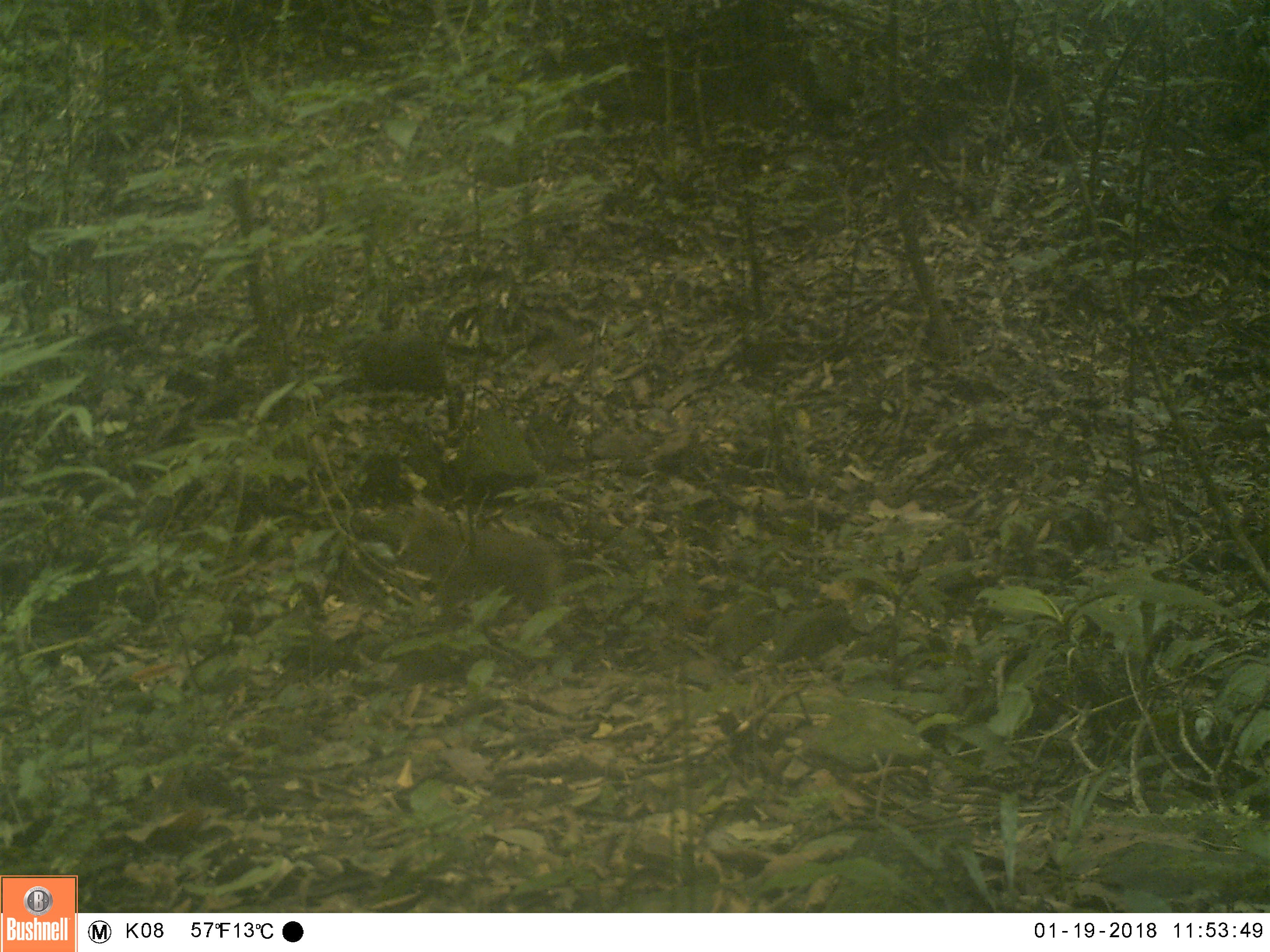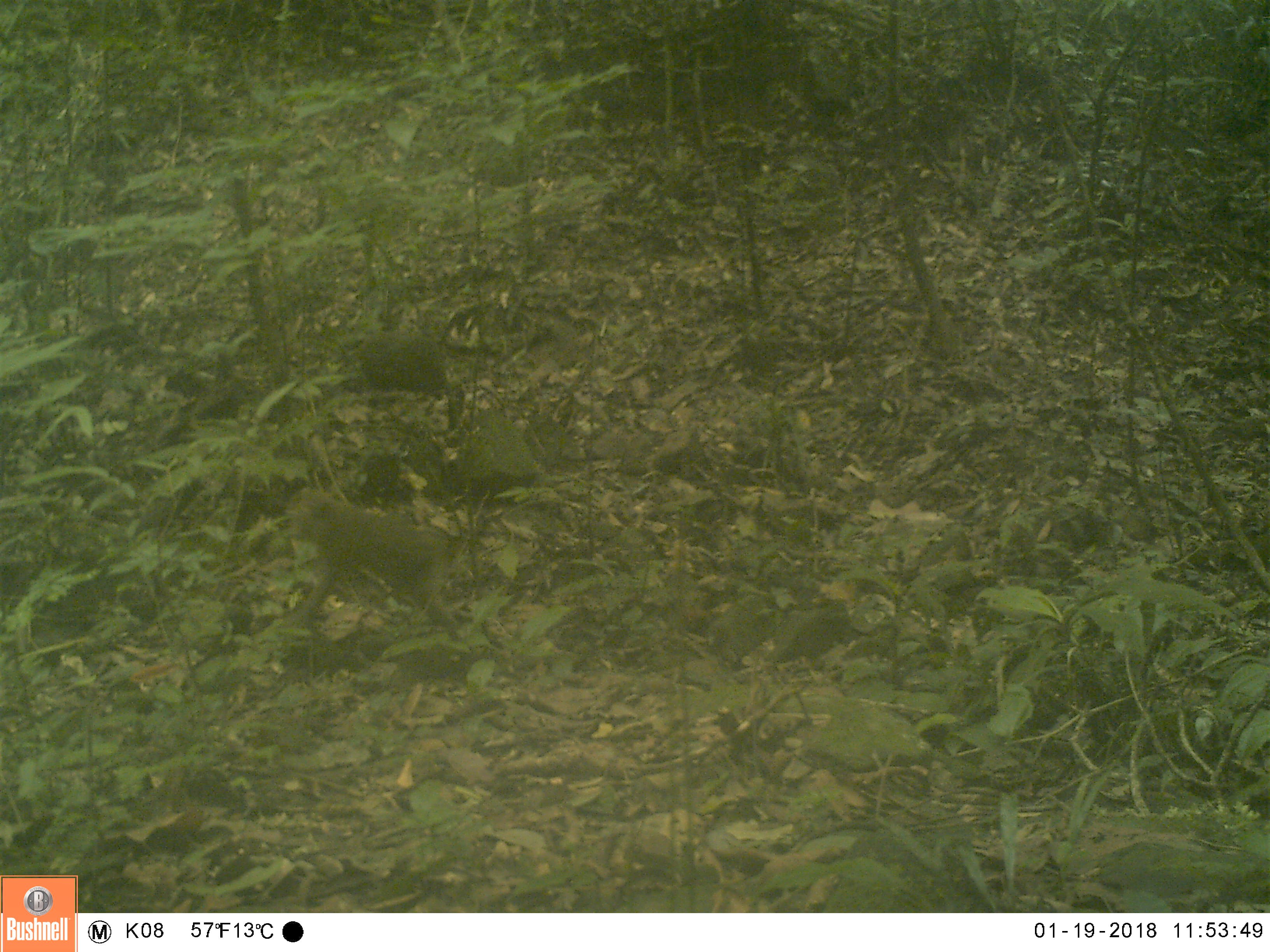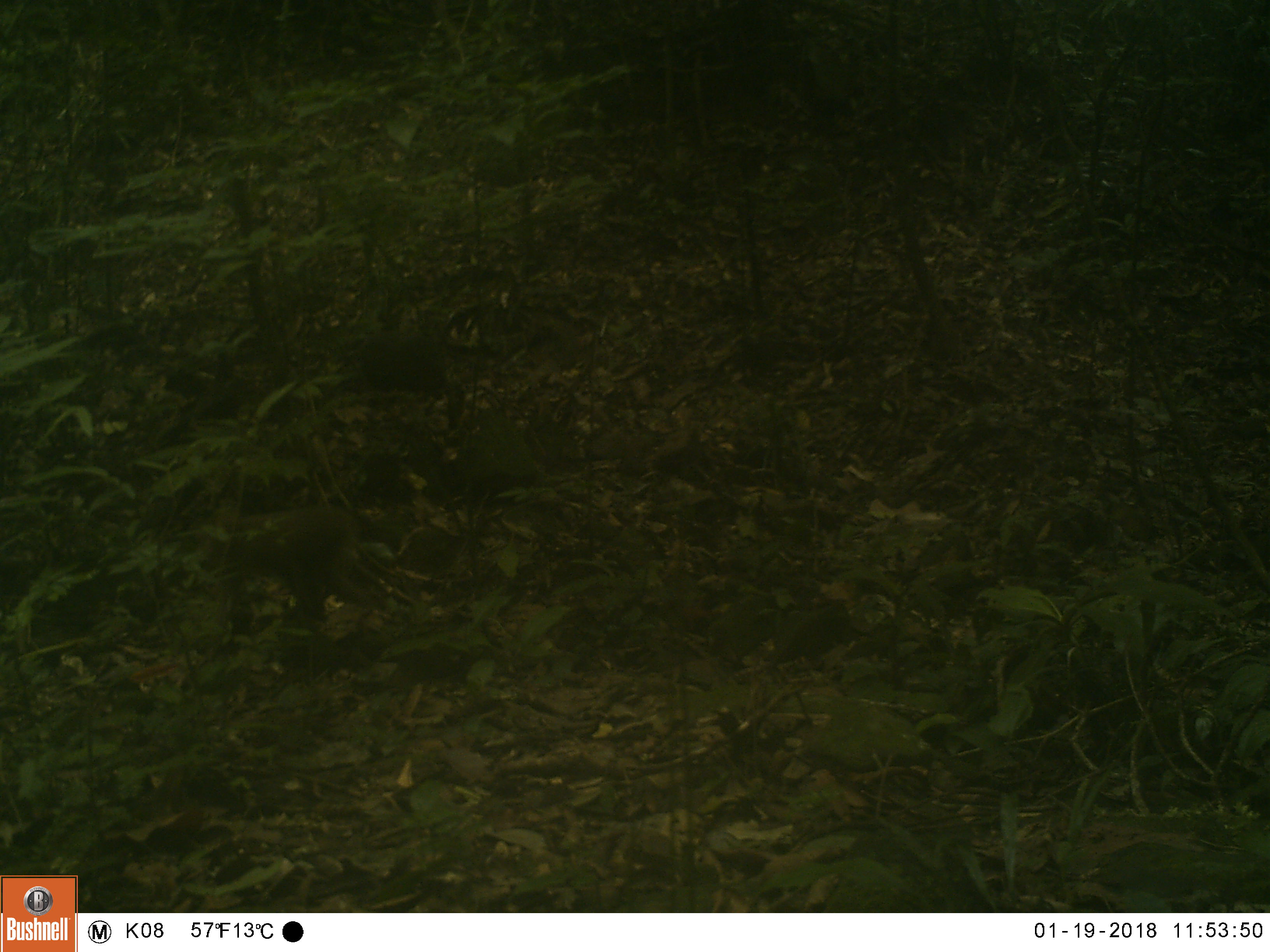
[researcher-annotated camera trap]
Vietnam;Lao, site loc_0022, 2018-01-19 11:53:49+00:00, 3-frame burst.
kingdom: Animalia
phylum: Chordata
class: Mammalia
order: Primates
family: Cercopithecidae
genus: Macaca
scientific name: Macaca nemestrina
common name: pig-tailed macaque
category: pig tailed macaque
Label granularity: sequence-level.